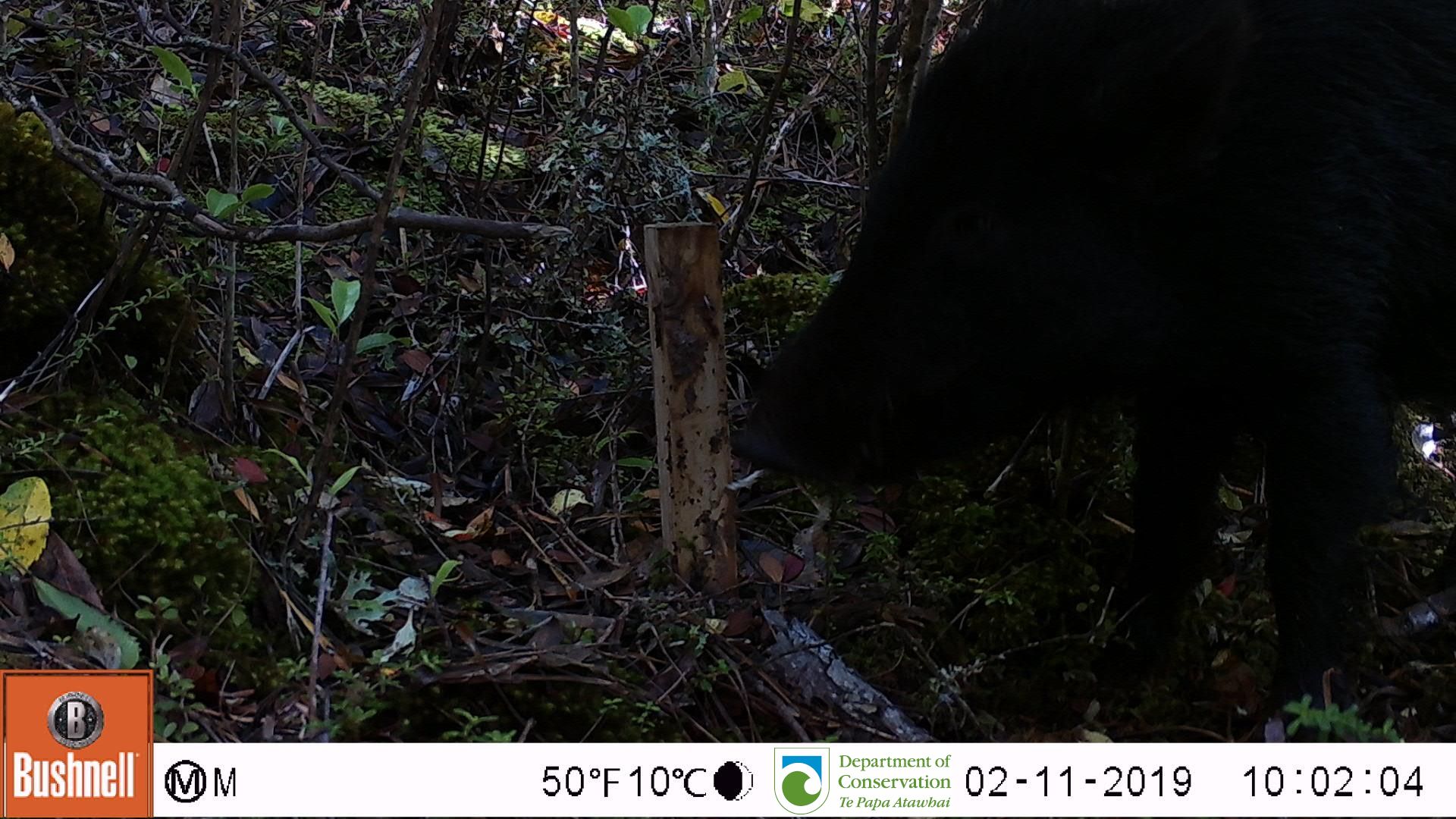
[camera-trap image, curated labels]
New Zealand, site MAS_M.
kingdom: Animalia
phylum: Chordata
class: Mammalia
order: Artiodactyla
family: Suidae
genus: Sus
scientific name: Sus scrofa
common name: pig